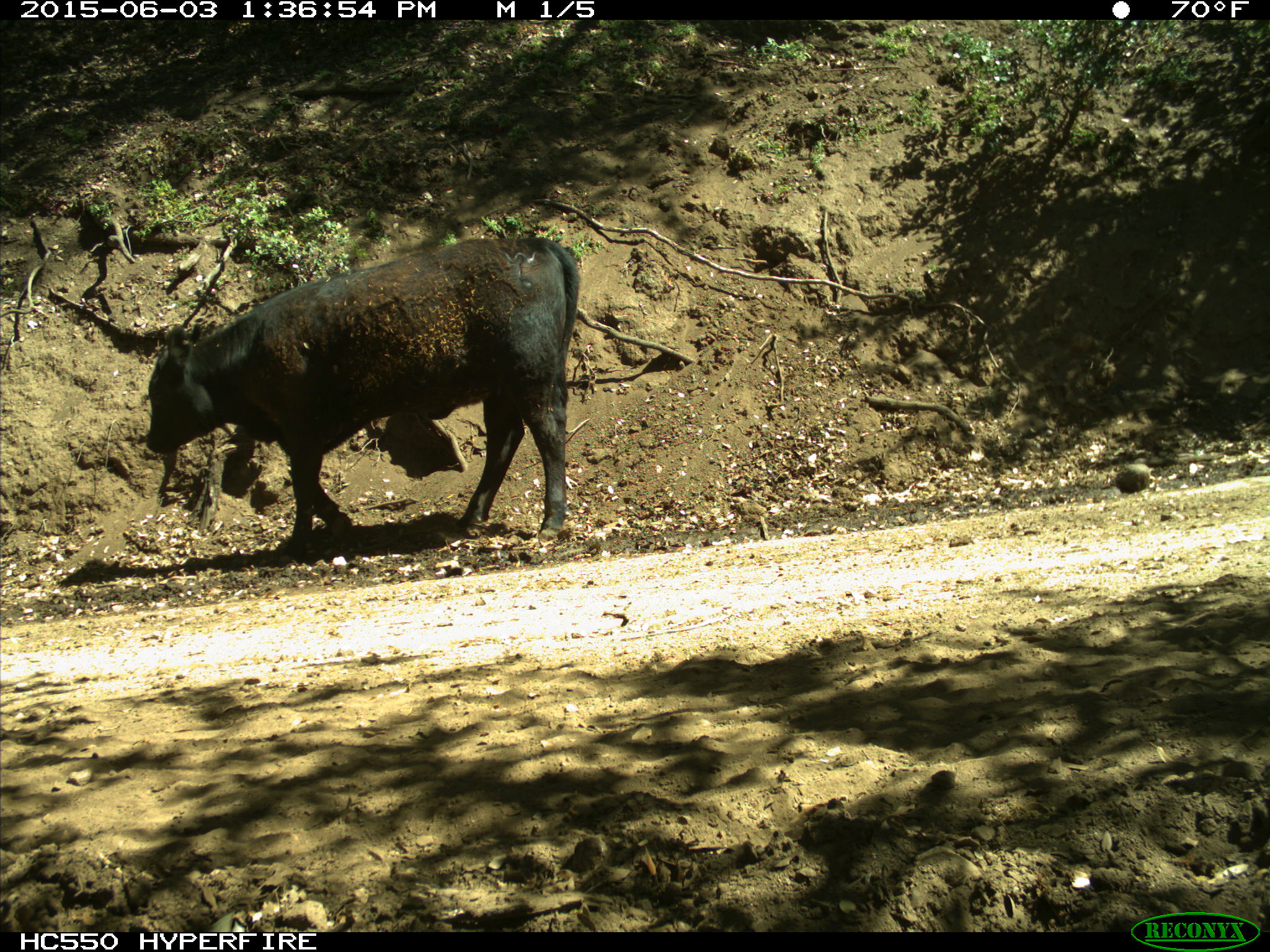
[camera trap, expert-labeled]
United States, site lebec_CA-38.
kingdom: Animalia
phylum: Chordata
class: Mammalia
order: Artiodactyla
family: Bovidae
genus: Bos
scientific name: Bos taurus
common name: domestic cow